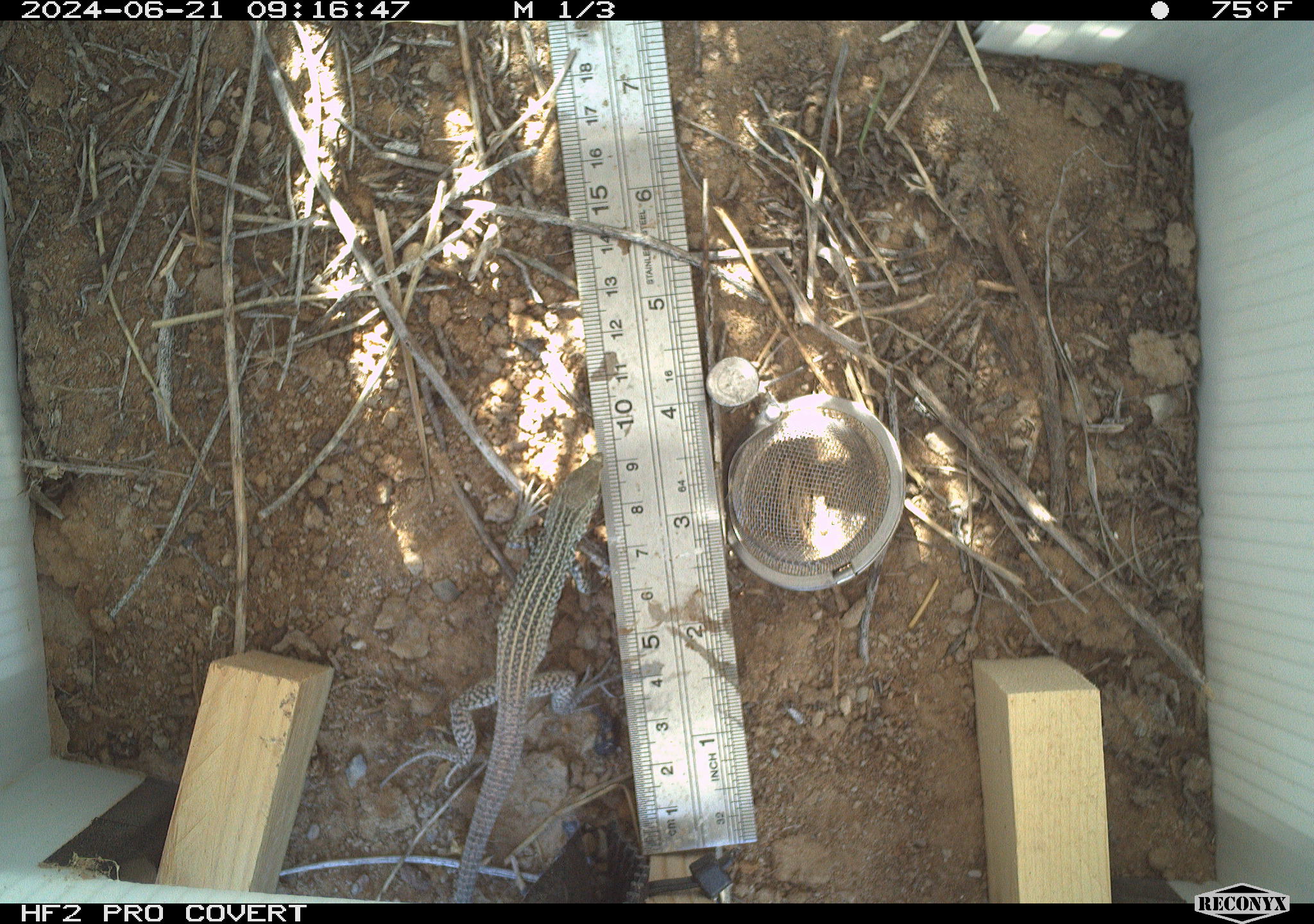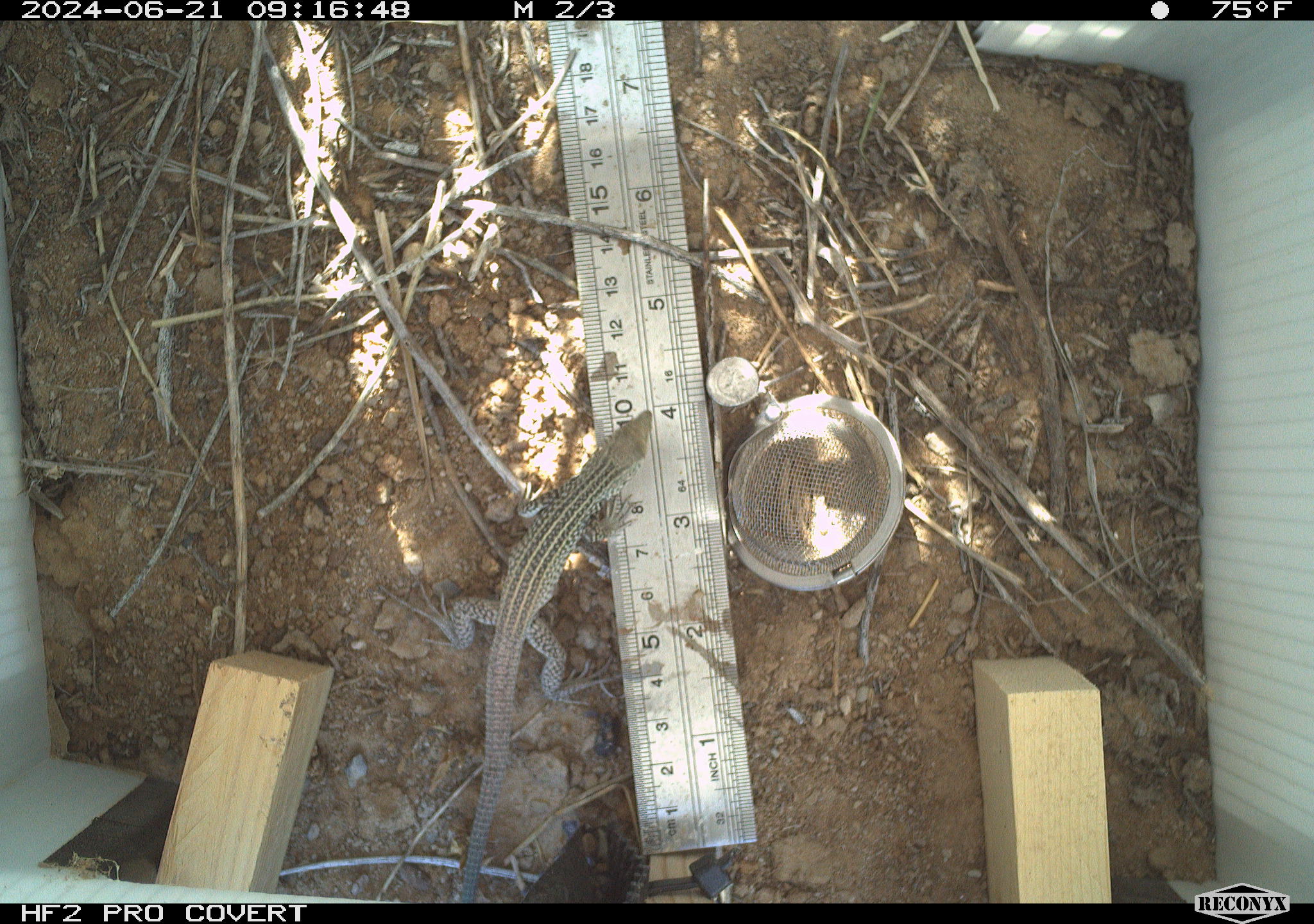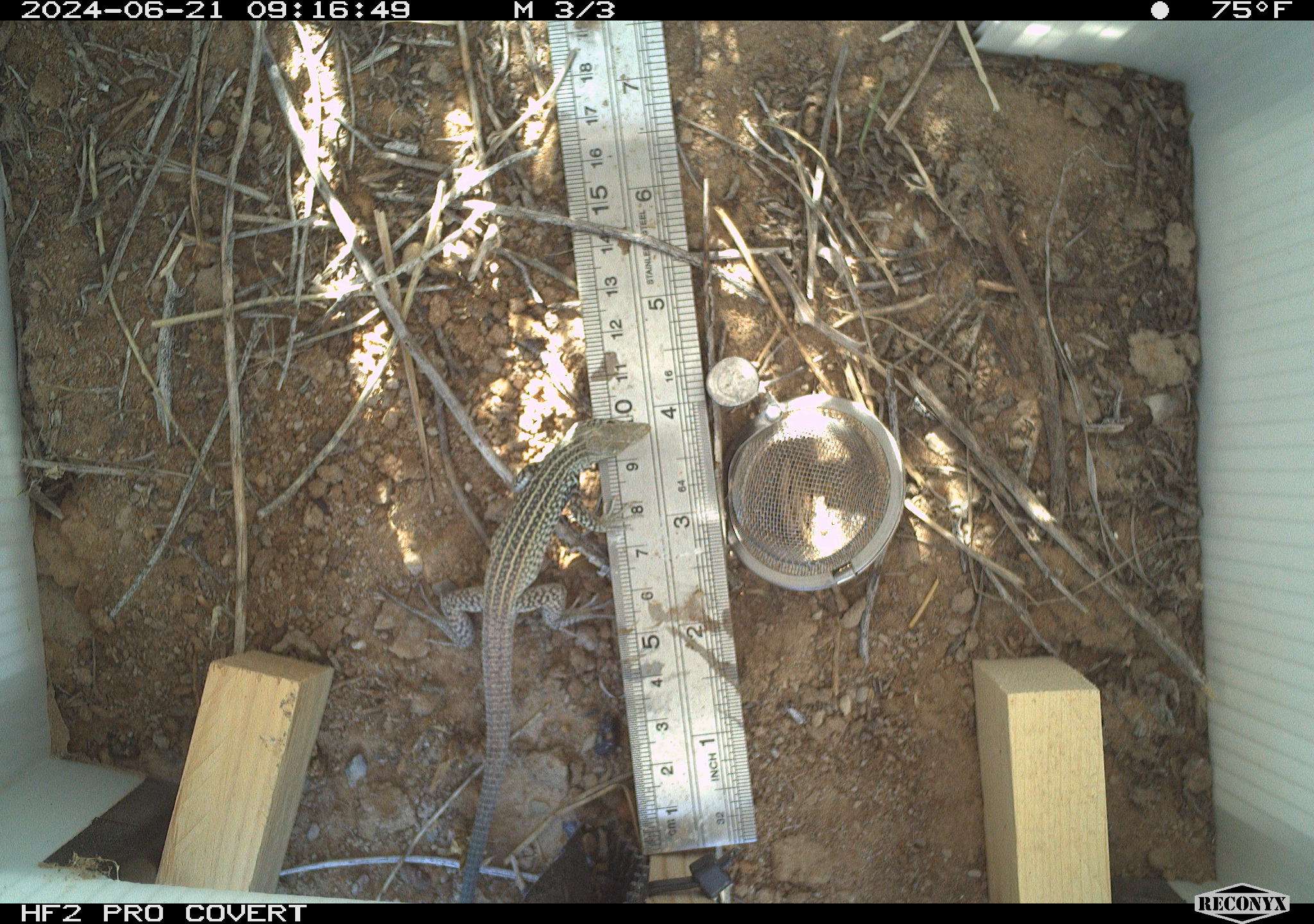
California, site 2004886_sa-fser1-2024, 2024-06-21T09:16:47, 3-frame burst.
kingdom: Animalia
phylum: Chordata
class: Reptilia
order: Squamata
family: Teiidae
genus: Aspidoscelis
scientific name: Aspidoscelis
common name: whiptail lizards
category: aspidoscelis species